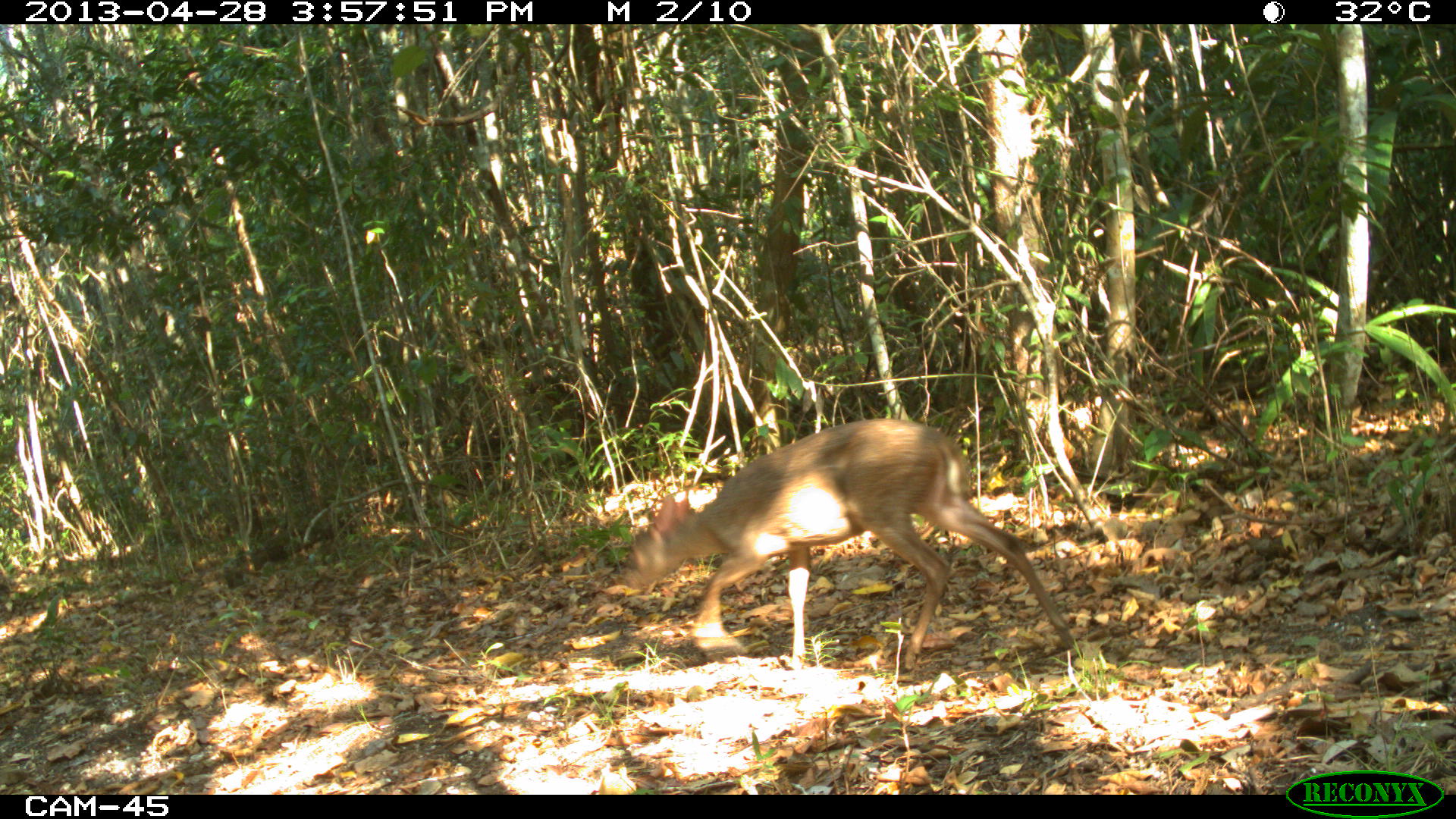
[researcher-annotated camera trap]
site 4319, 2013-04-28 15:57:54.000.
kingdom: Animalia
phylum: Chordata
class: Mammalia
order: Artiodactyla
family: Cervidae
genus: Odocoileus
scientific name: Odocoileus pandora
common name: yucatán brown brocket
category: mazama pandora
Mazama pandora (yucatán brown brocket) (Odocoileus pandora), count 1, sex male.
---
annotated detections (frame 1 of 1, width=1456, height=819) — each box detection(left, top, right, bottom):
mazama pandora: detection(618, 416, 1072, 682)